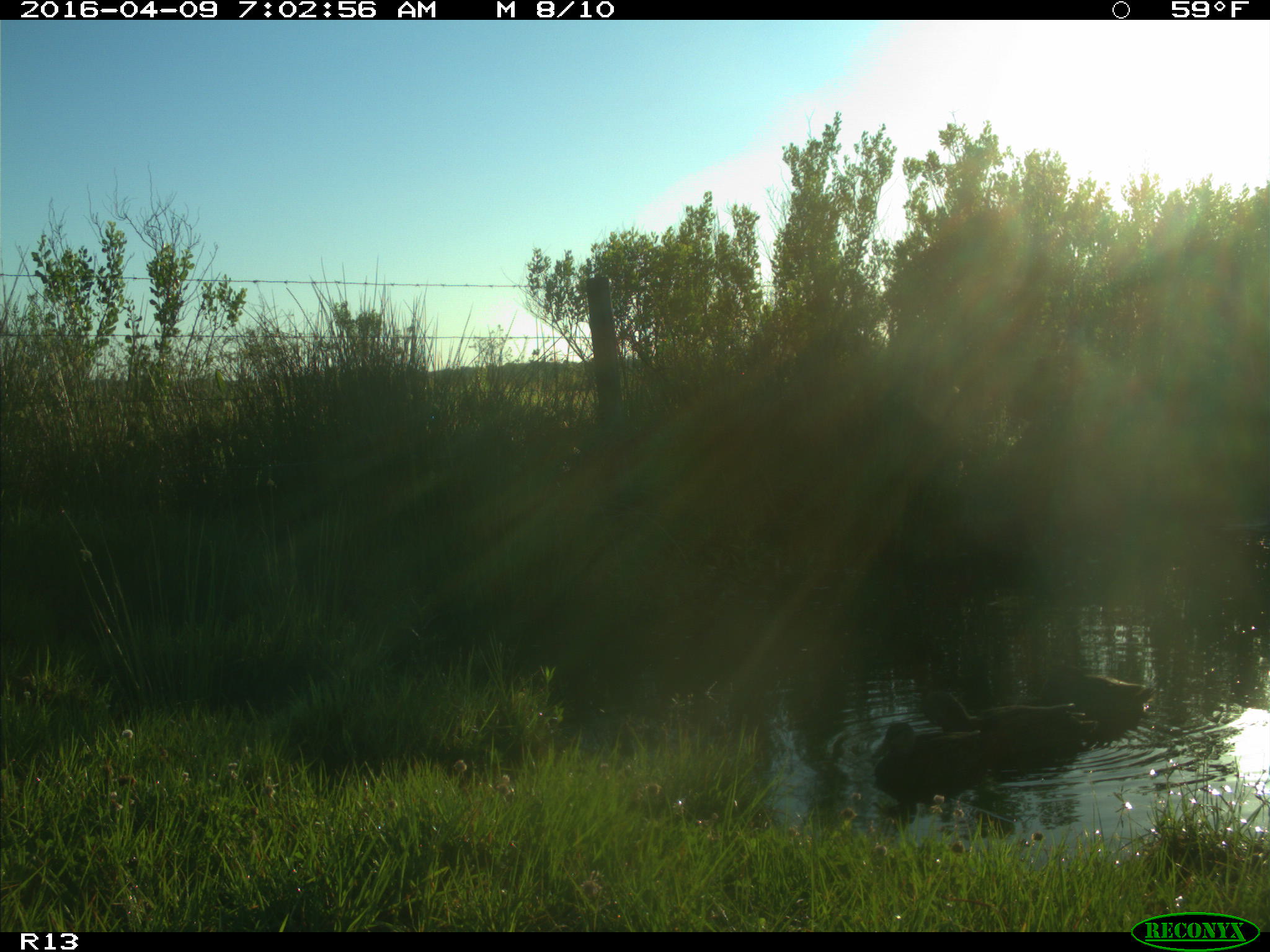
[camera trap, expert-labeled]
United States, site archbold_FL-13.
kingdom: Animalia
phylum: Chordata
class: Aves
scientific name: Aves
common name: birds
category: unidentified bird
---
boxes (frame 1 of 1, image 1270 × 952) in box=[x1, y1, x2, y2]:
animal: box=[865, 719, 1025, 822]; box=[914, 687, 1096, 762]; box=[1012, 656, 1159, 726]; box=[1203, 707, 1269, 796]